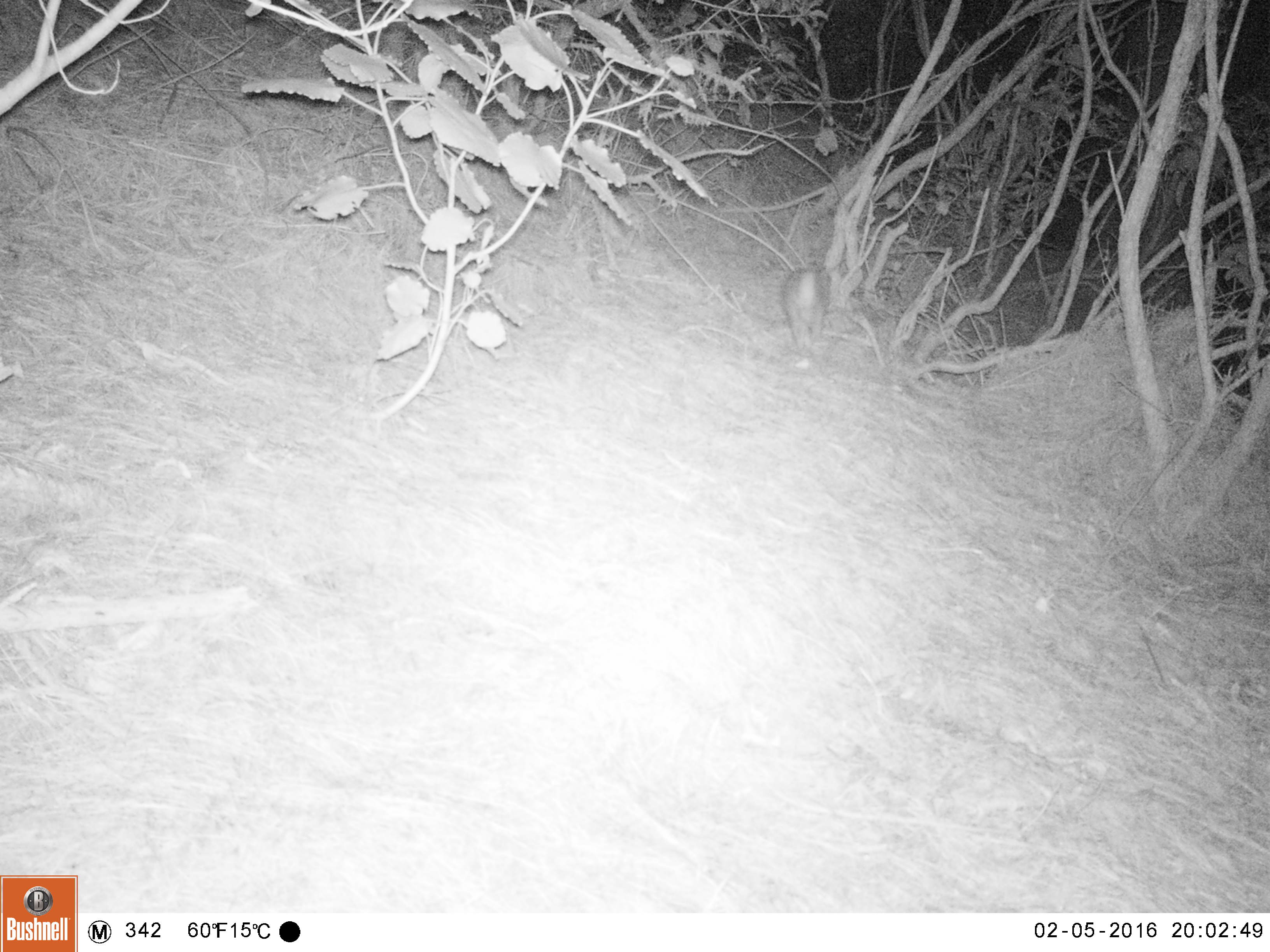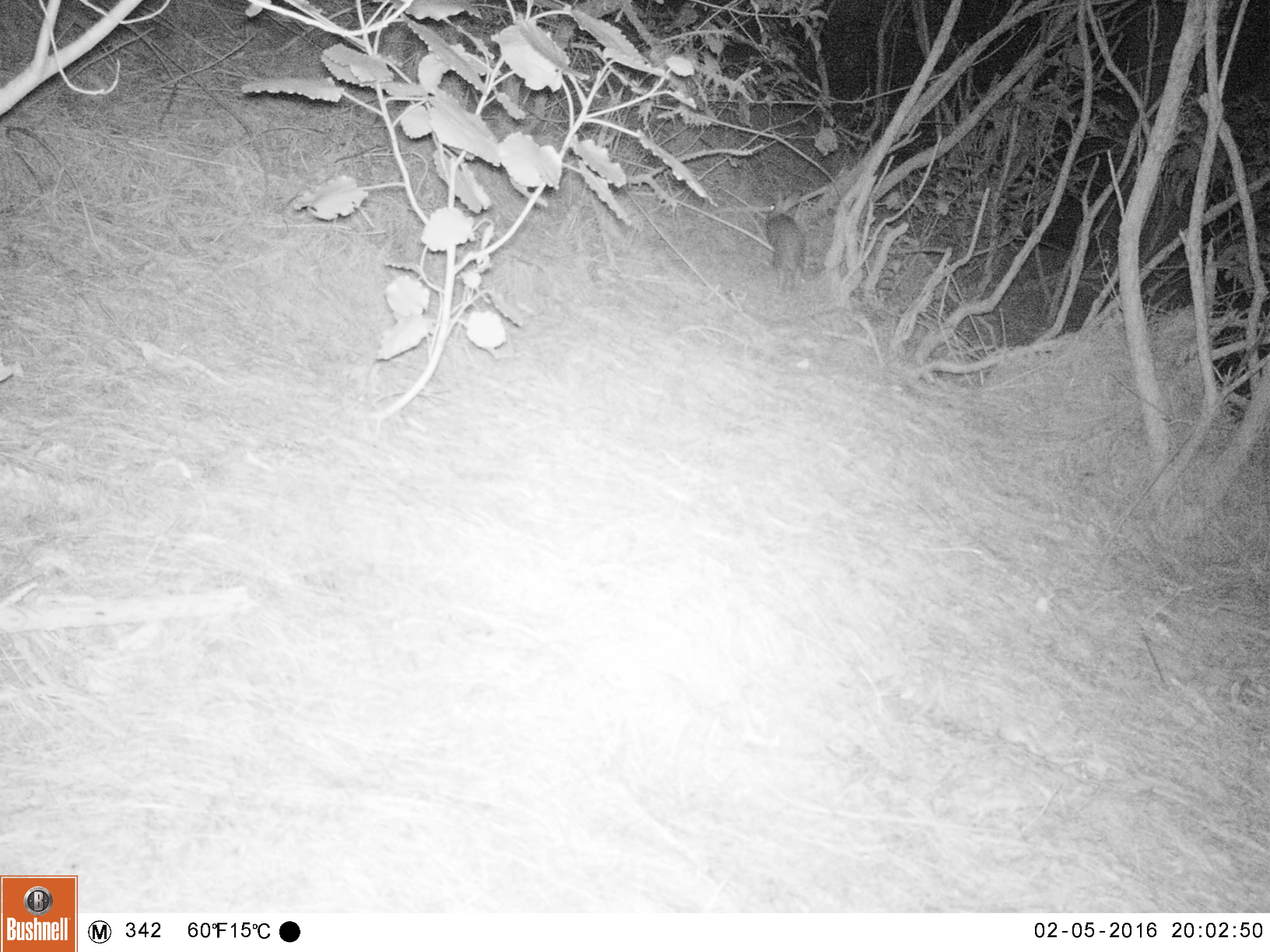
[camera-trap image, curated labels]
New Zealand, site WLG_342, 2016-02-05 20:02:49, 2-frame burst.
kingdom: Animalia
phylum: Chordata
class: Mammalia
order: Lagomorpha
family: Leporidae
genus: Oryctolagus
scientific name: Oryctolagus cuniculus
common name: european rabbit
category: rabbit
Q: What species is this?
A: Rabbit (european rabbit) (Oryctolagus cuniculus).